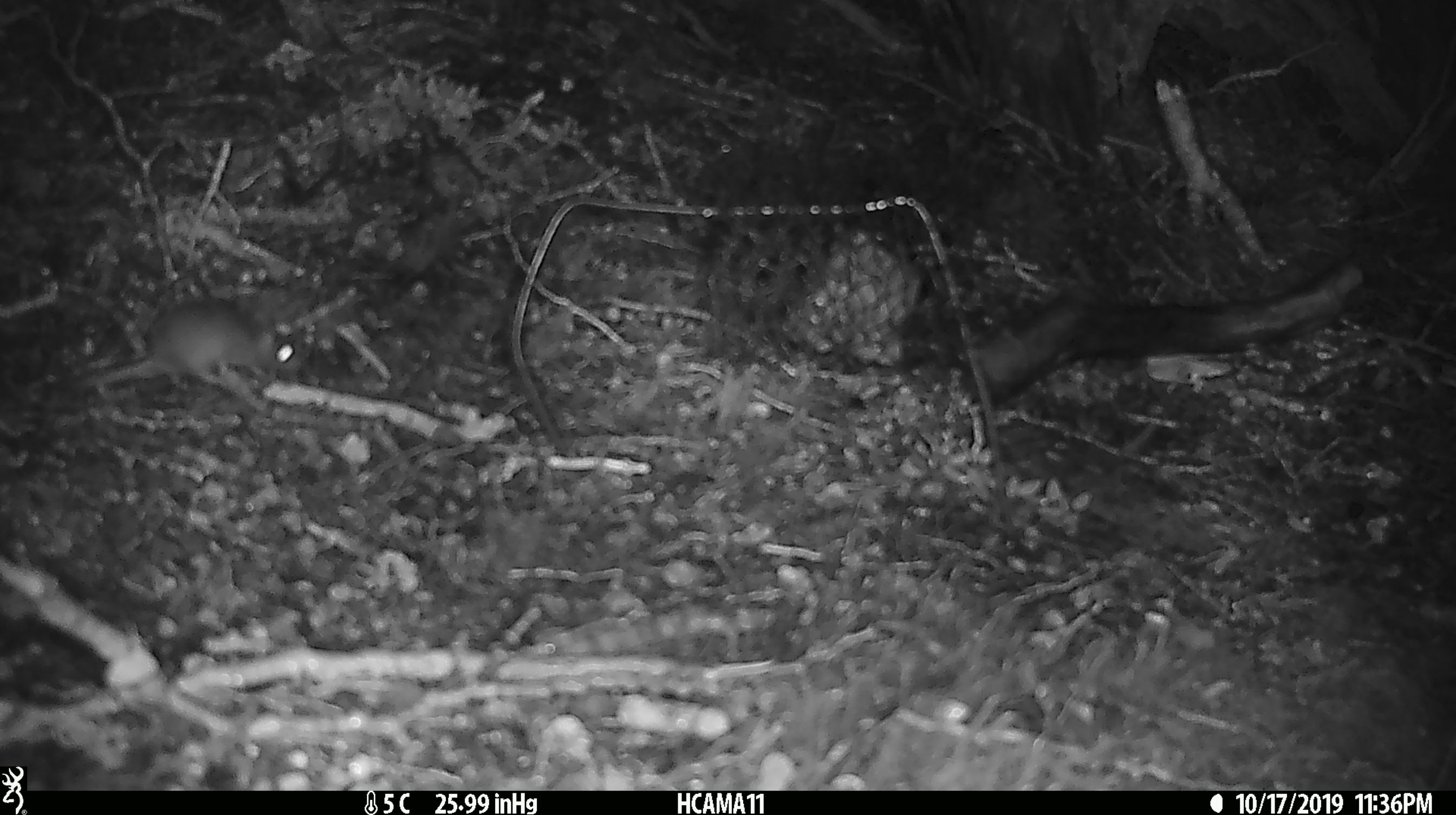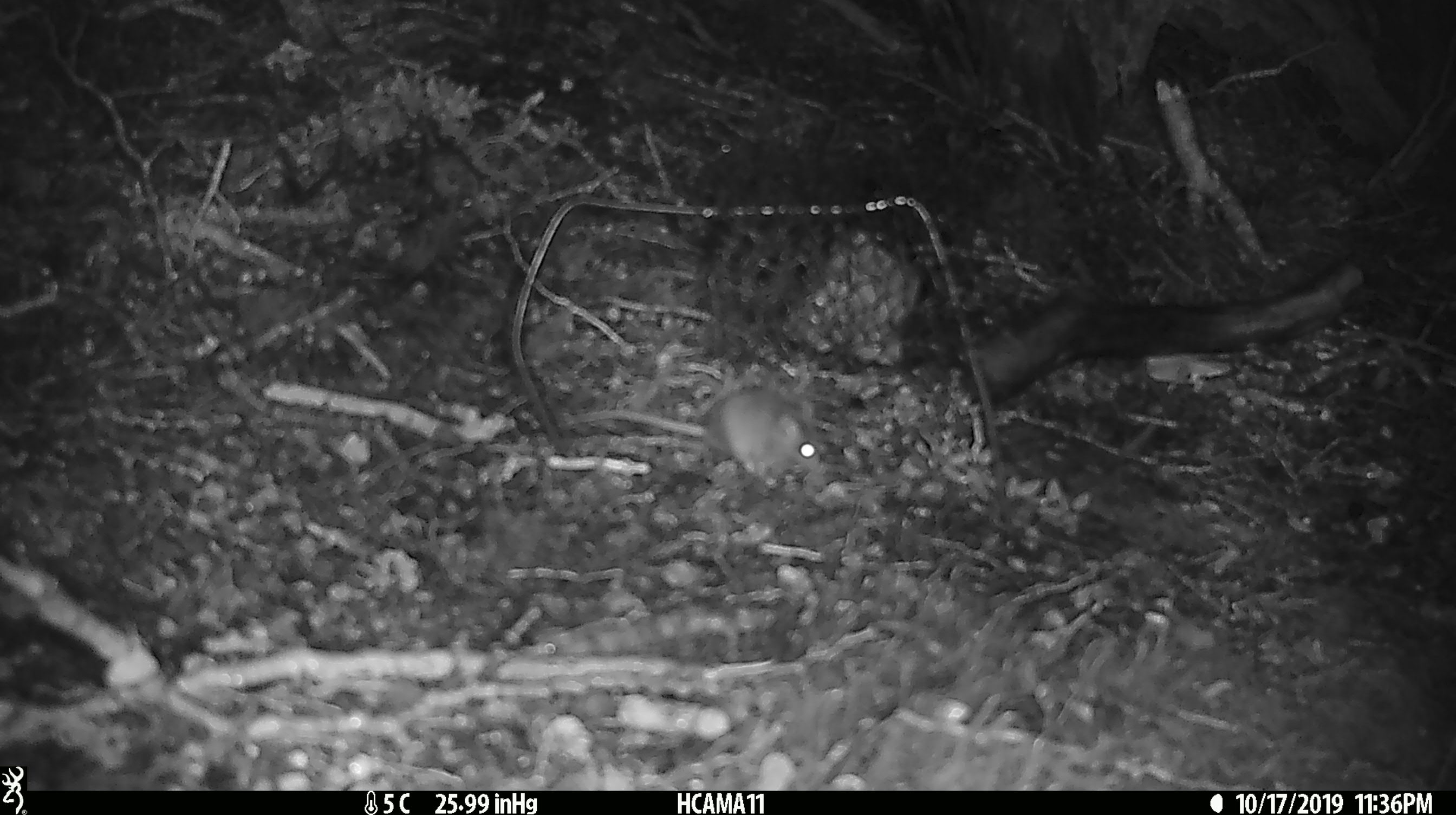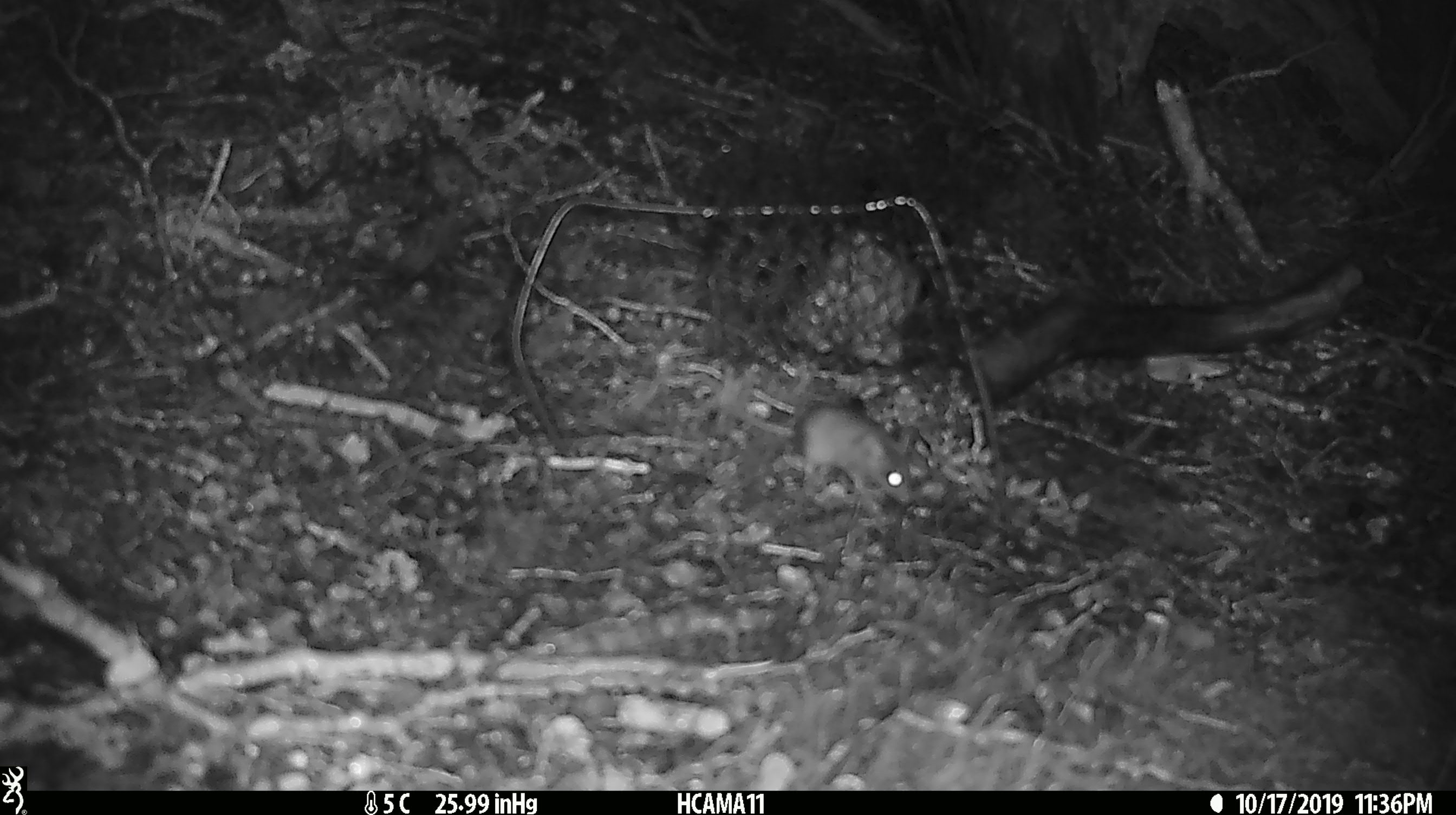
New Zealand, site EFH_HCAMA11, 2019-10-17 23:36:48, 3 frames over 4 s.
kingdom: Animalia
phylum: Chordata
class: Mammalia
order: Rodentia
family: Muridae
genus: Mus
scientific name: Mus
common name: mouse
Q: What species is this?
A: Mouse (Mus).